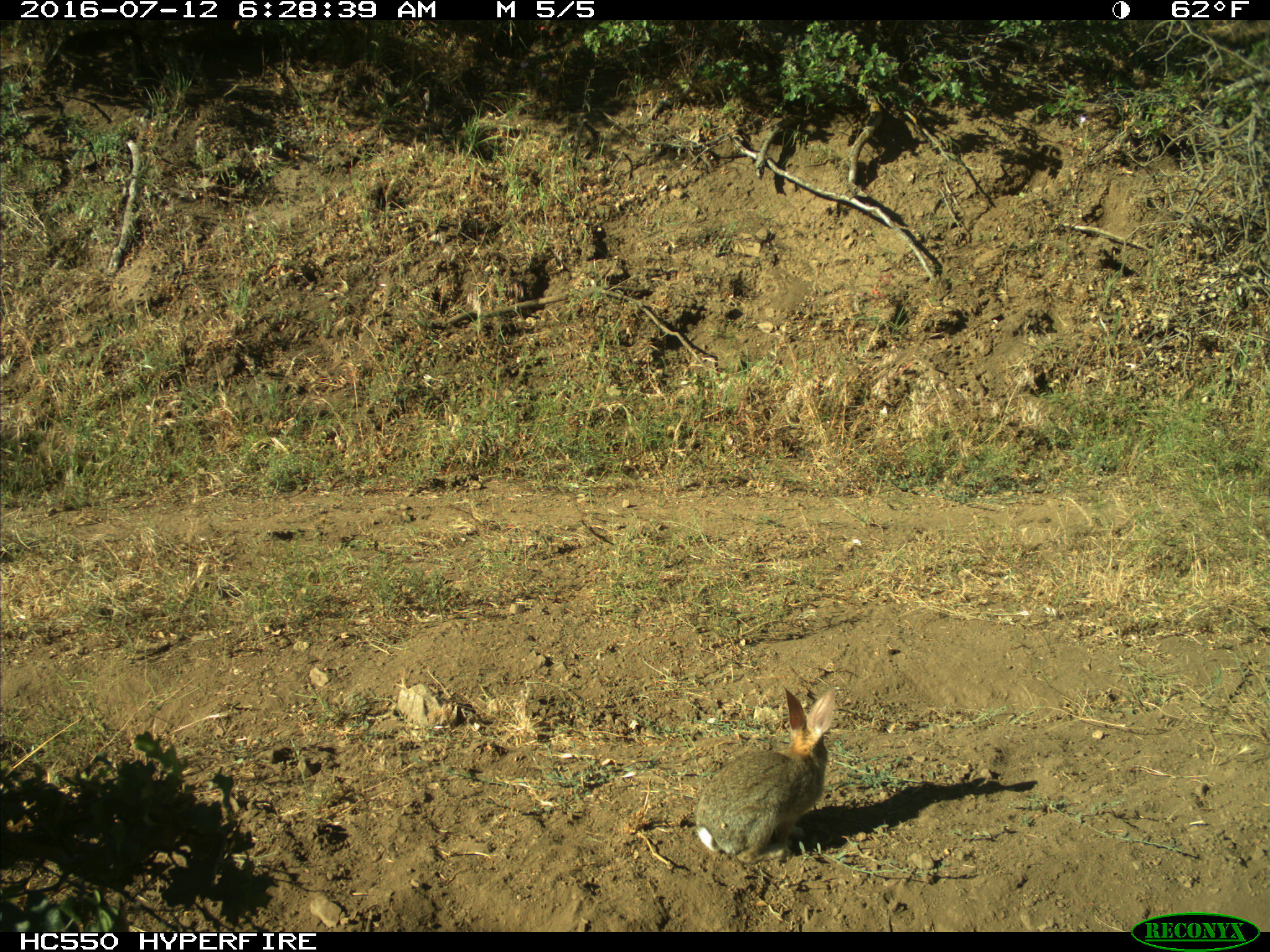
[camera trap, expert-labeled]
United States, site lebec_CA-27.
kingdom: Animalia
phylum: Chordata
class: Mammalia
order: Lagomorpha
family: Leporidae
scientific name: Leporidae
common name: rabbits and hares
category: unidentified rabbit